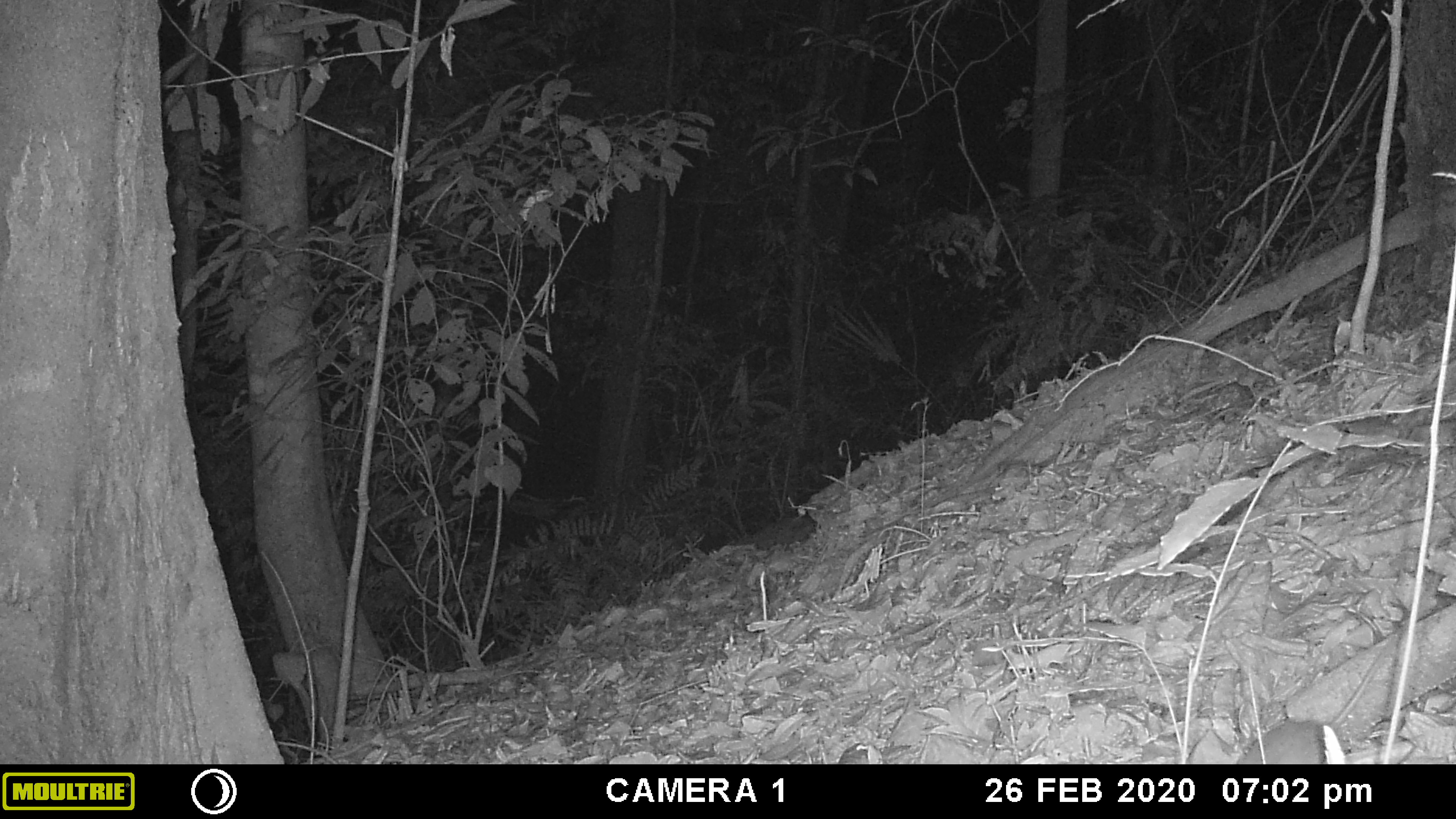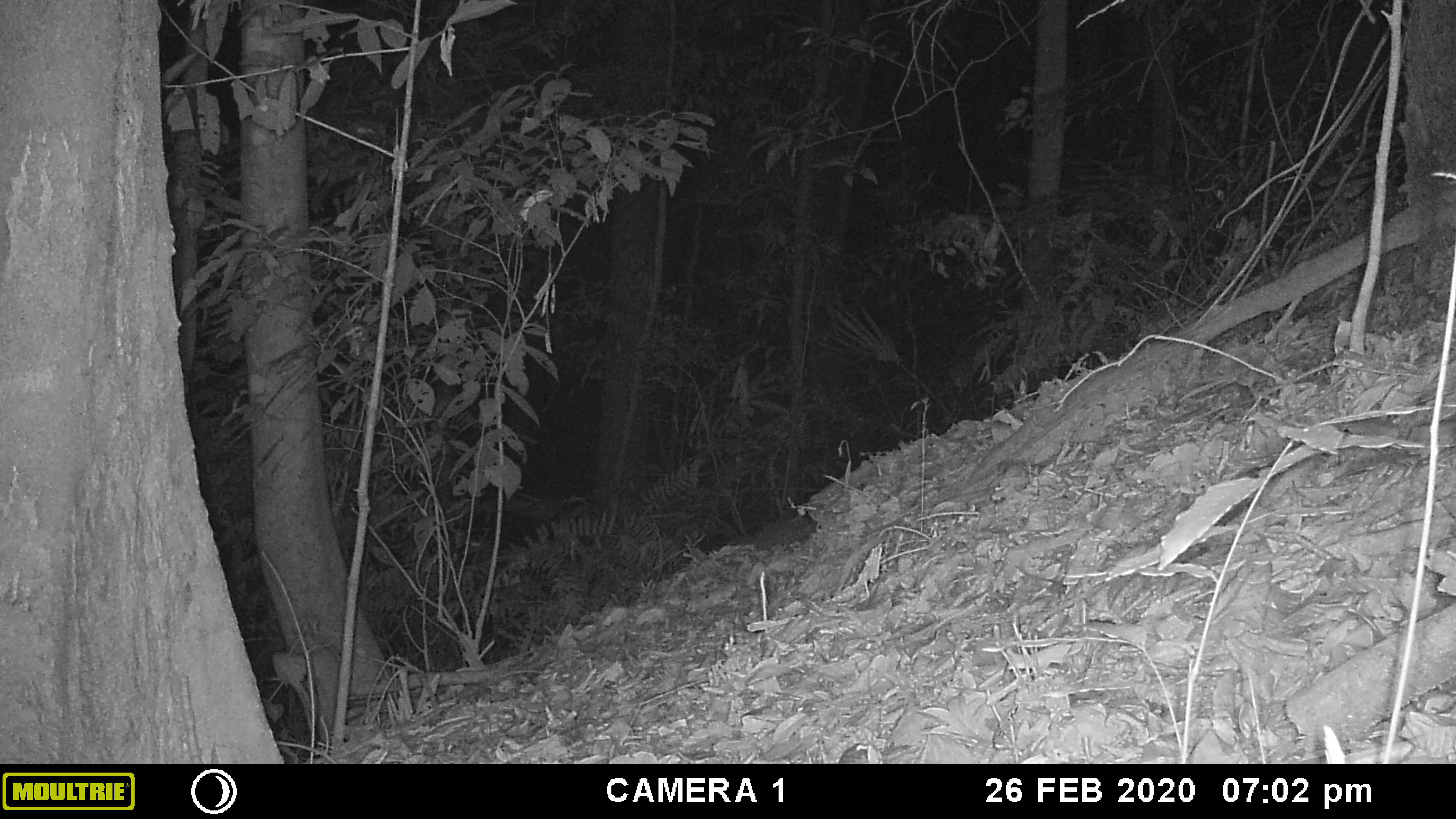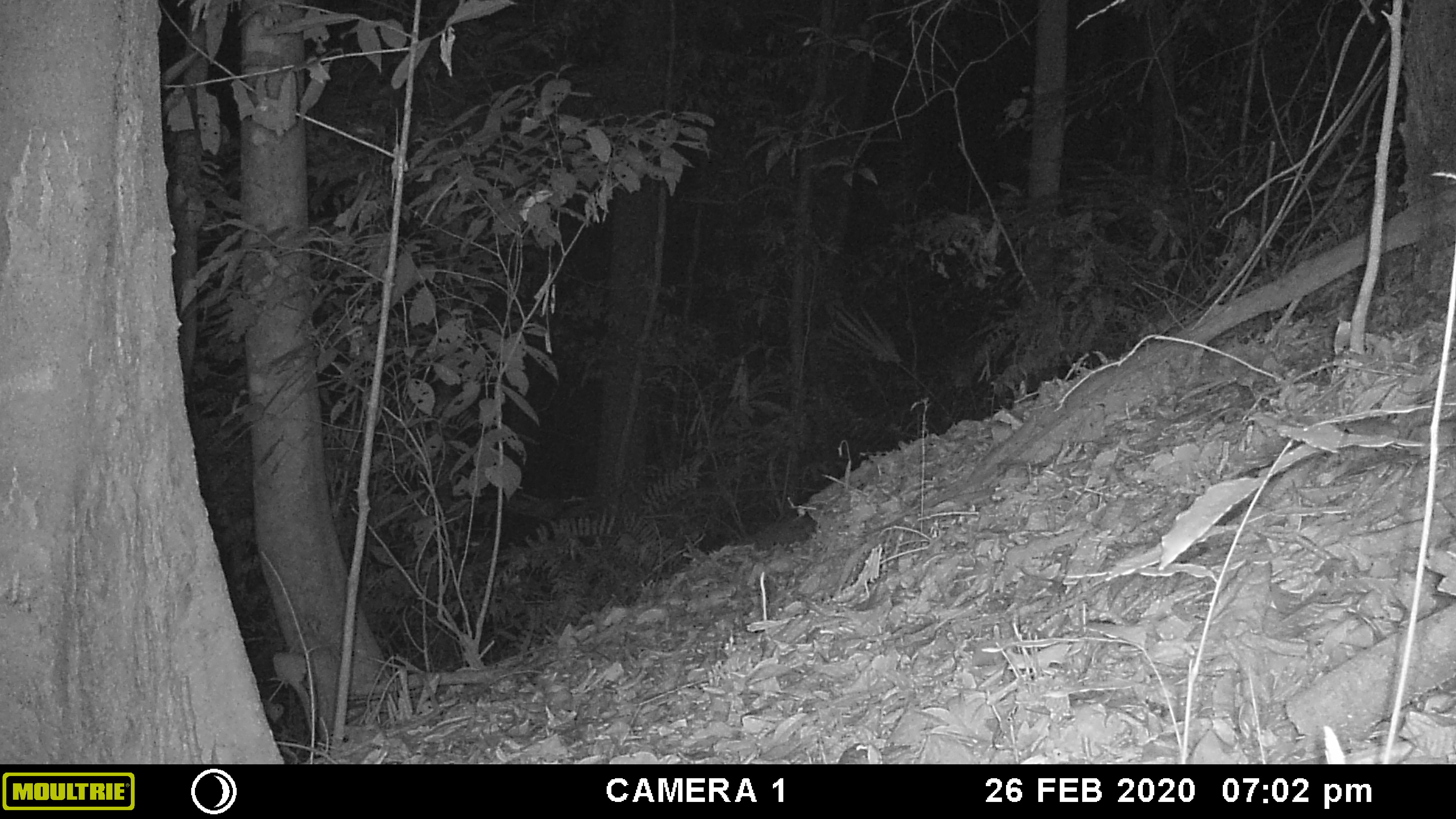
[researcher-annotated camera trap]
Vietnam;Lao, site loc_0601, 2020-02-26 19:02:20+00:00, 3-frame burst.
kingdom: Animalia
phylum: Chordata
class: Mammalia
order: Rodentia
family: Muridae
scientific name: Muridae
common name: old-world mice and rats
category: unidentified murid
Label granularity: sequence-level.